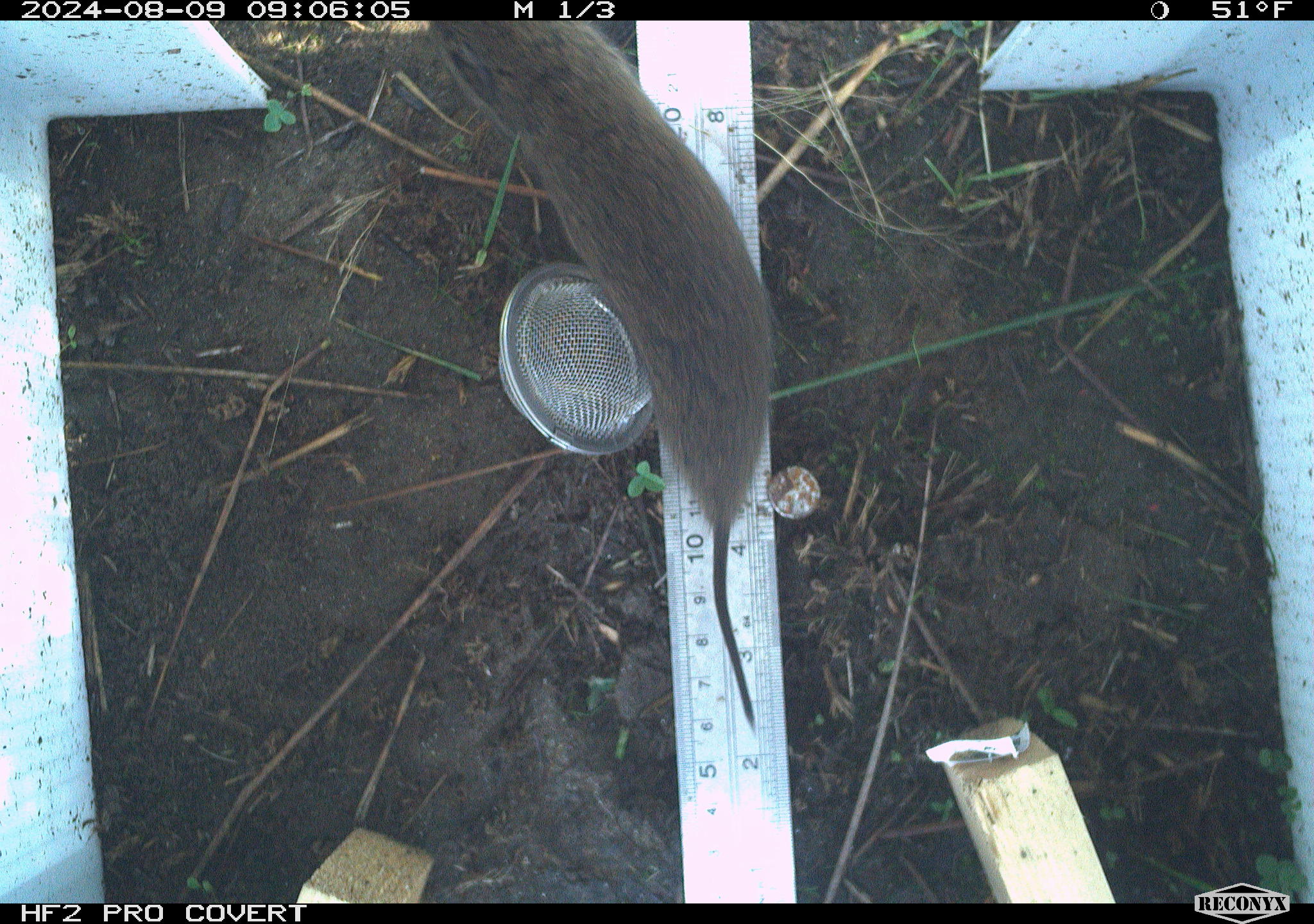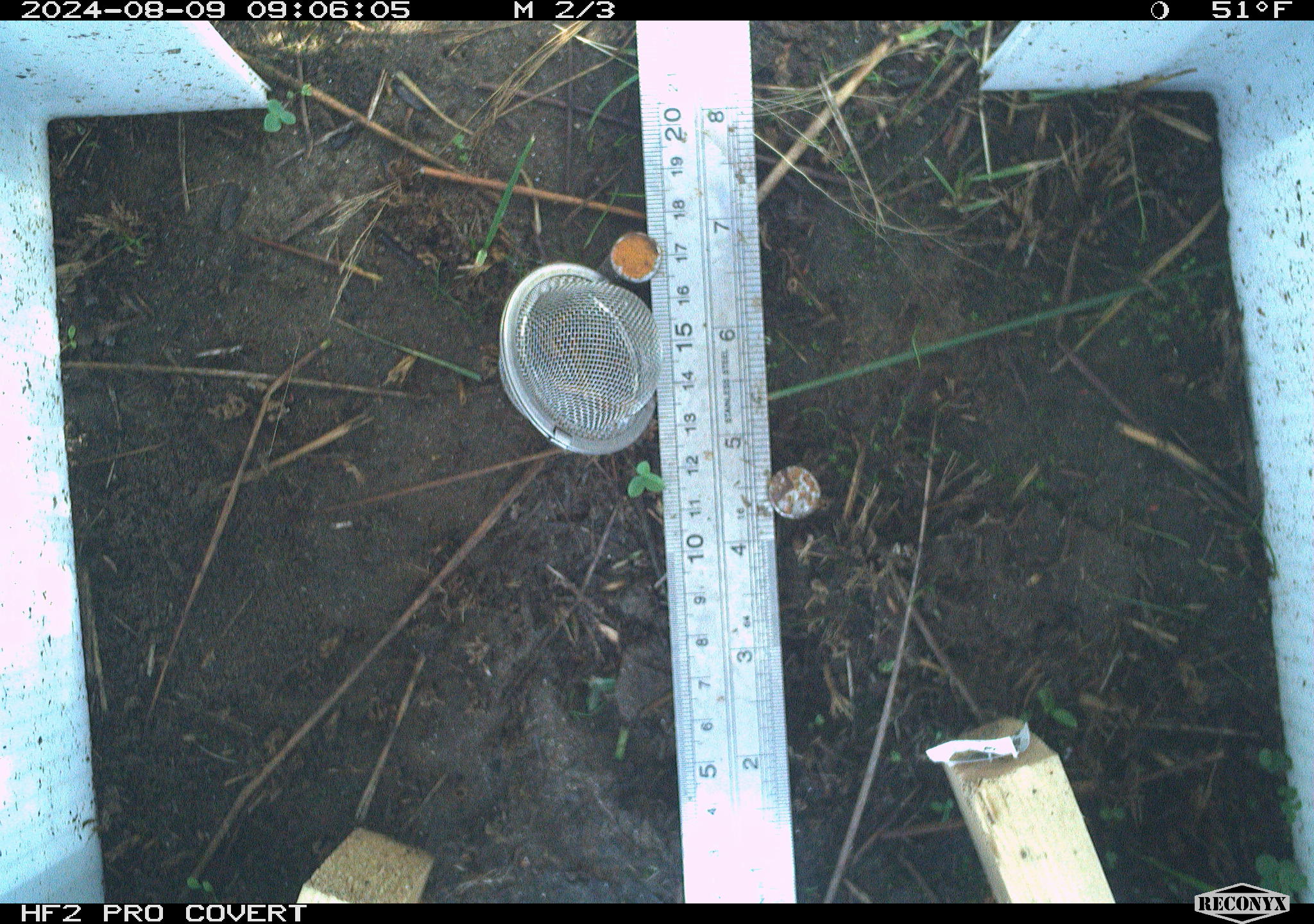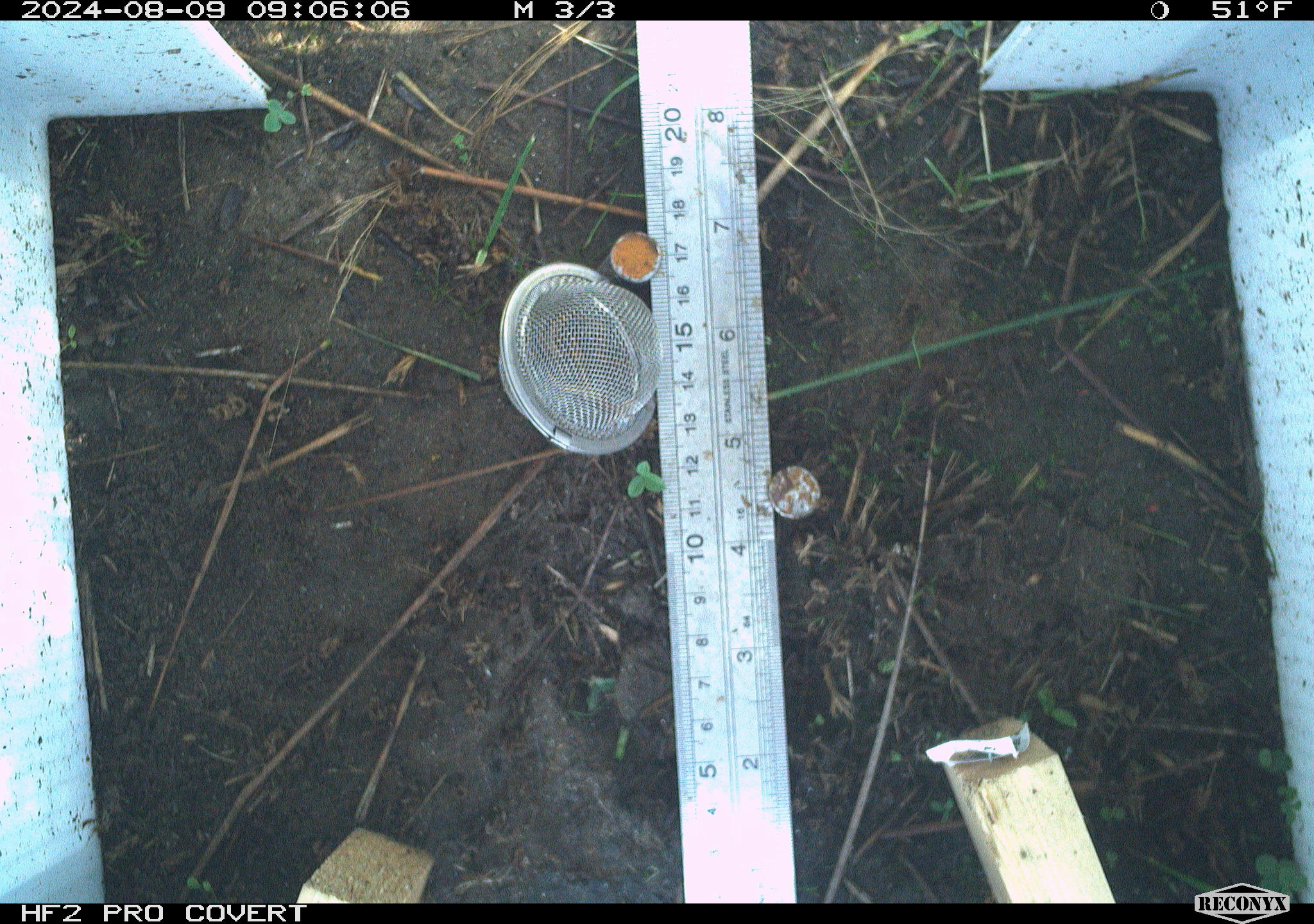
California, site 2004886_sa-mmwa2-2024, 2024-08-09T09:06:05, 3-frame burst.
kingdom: Animalia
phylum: Chordata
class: Mammalia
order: Rodentia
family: Cricetidae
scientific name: Arvicolinae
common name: voles, lemmings, and muskrats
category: arvicolinae subfamily